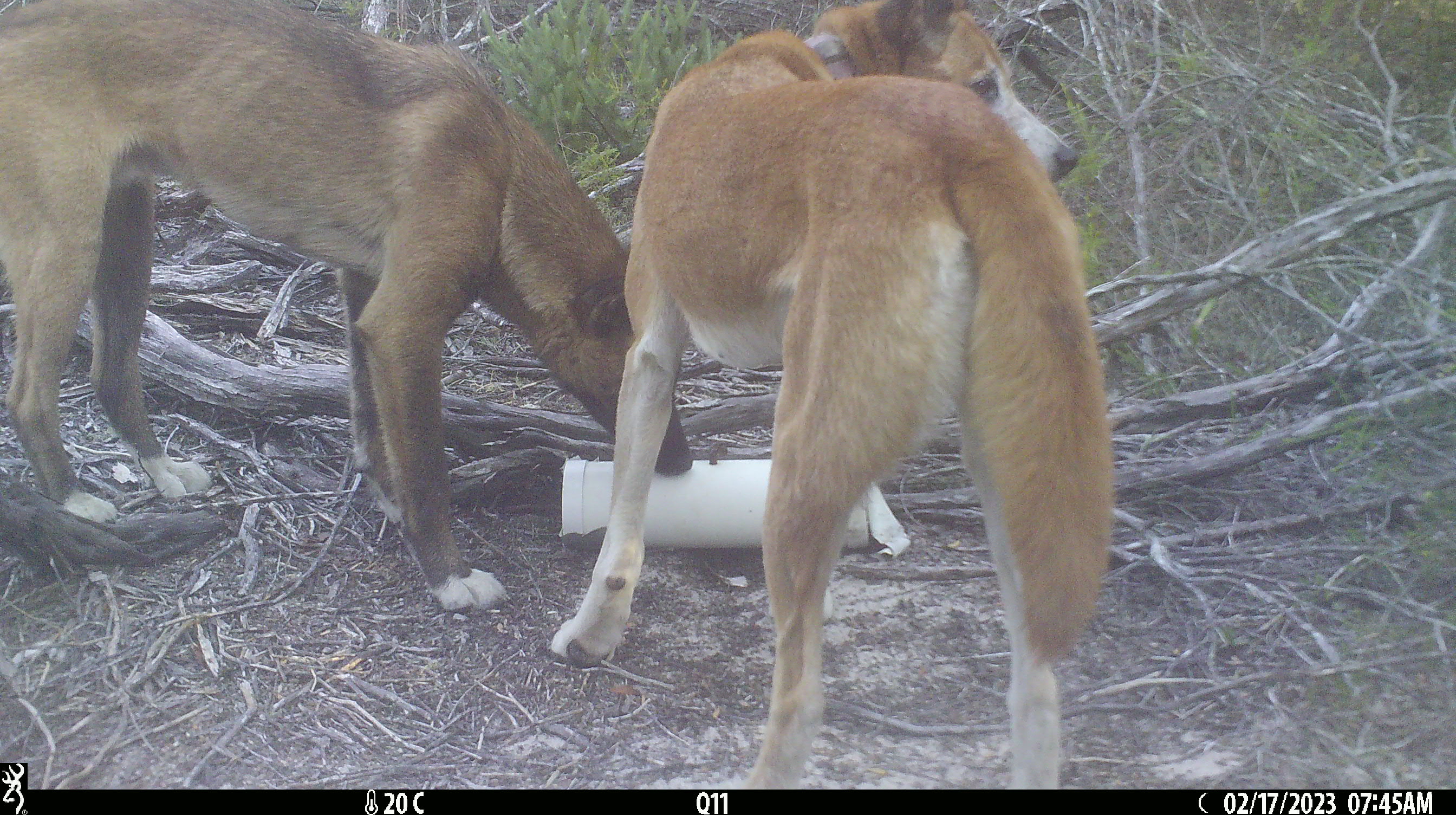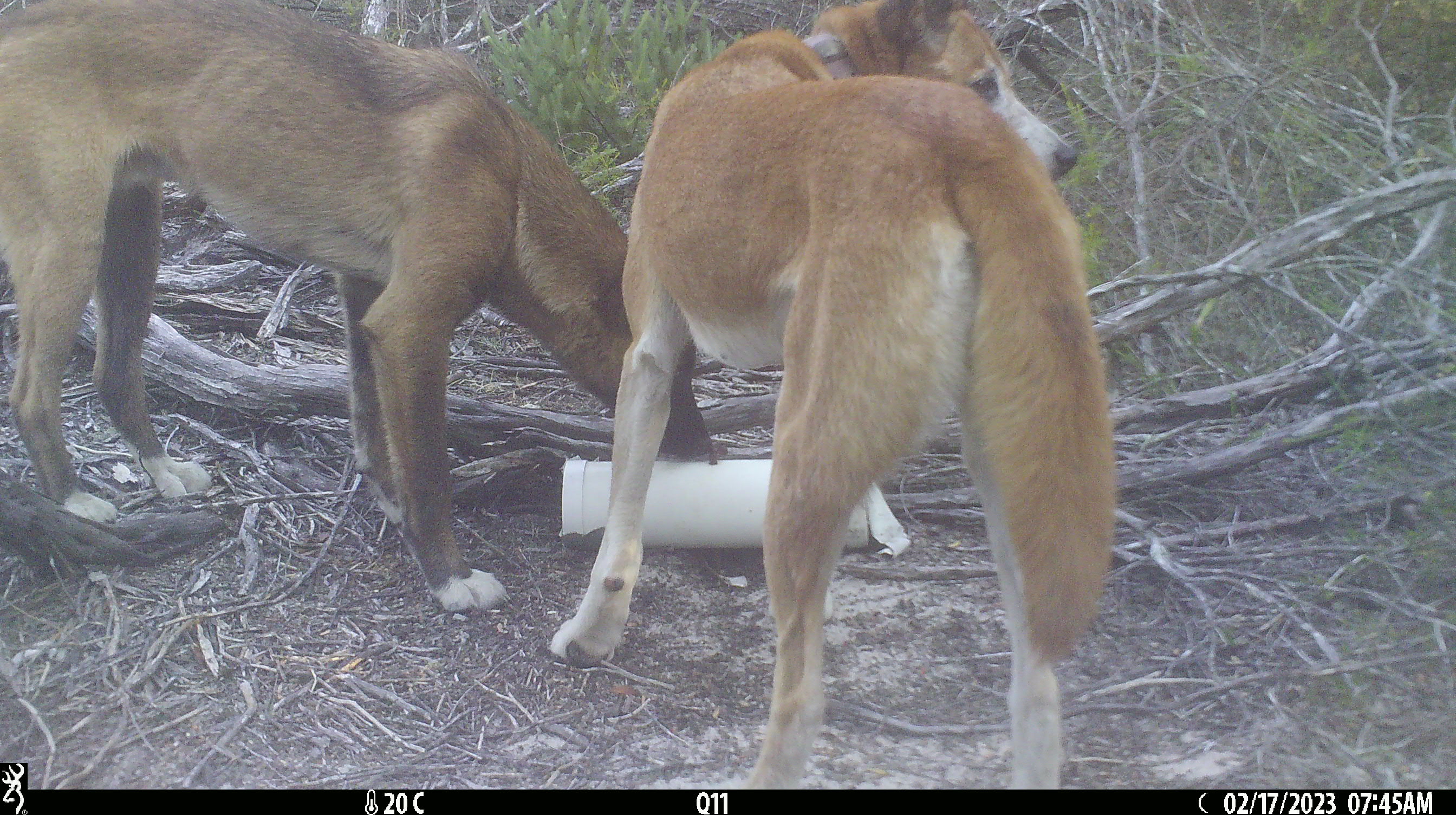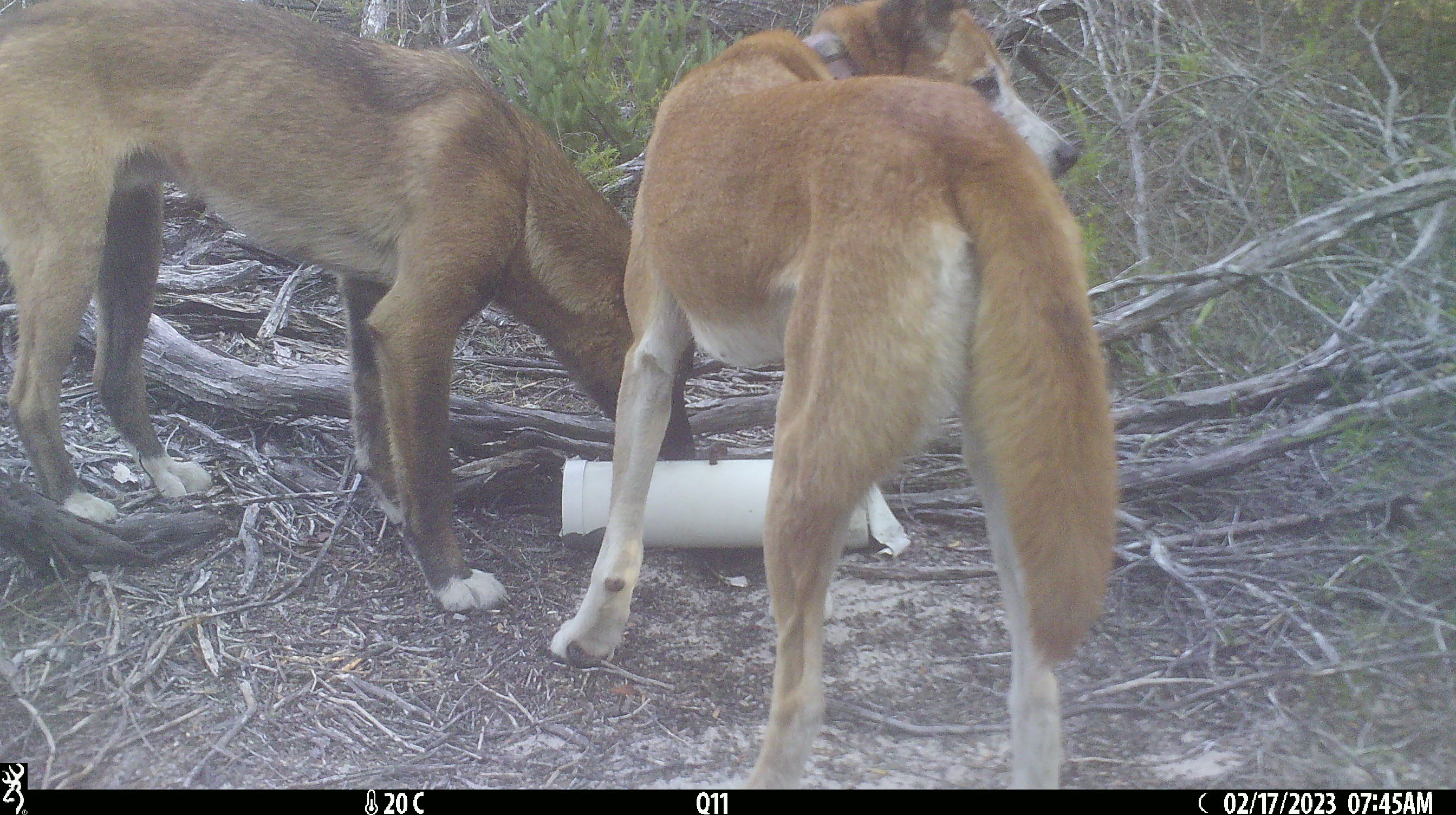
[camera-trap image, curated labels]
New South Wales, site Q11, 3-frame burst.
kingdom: Animalia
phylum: Chordata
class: Mammalia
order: Carnivora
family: Canidae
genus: Canis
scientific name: Canis familiaris dingo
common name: dingo